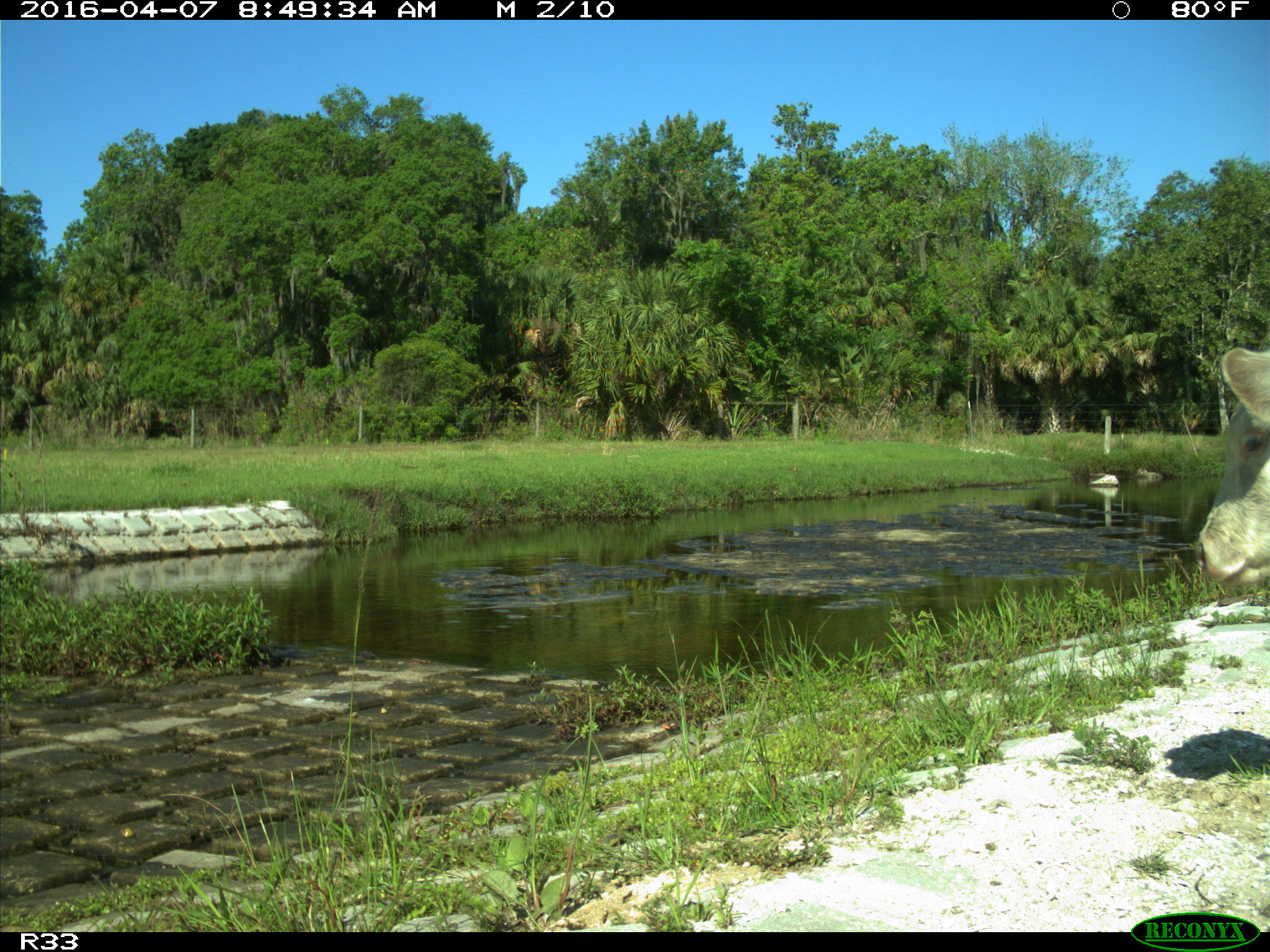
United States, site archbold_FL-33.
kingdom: Animalia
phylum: Chordata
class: Mammalia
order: Artiodactyla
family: Bovidae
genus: Bos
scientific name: Bos taurus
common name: domestic cow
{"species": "Bos taurus (domestic cow)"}